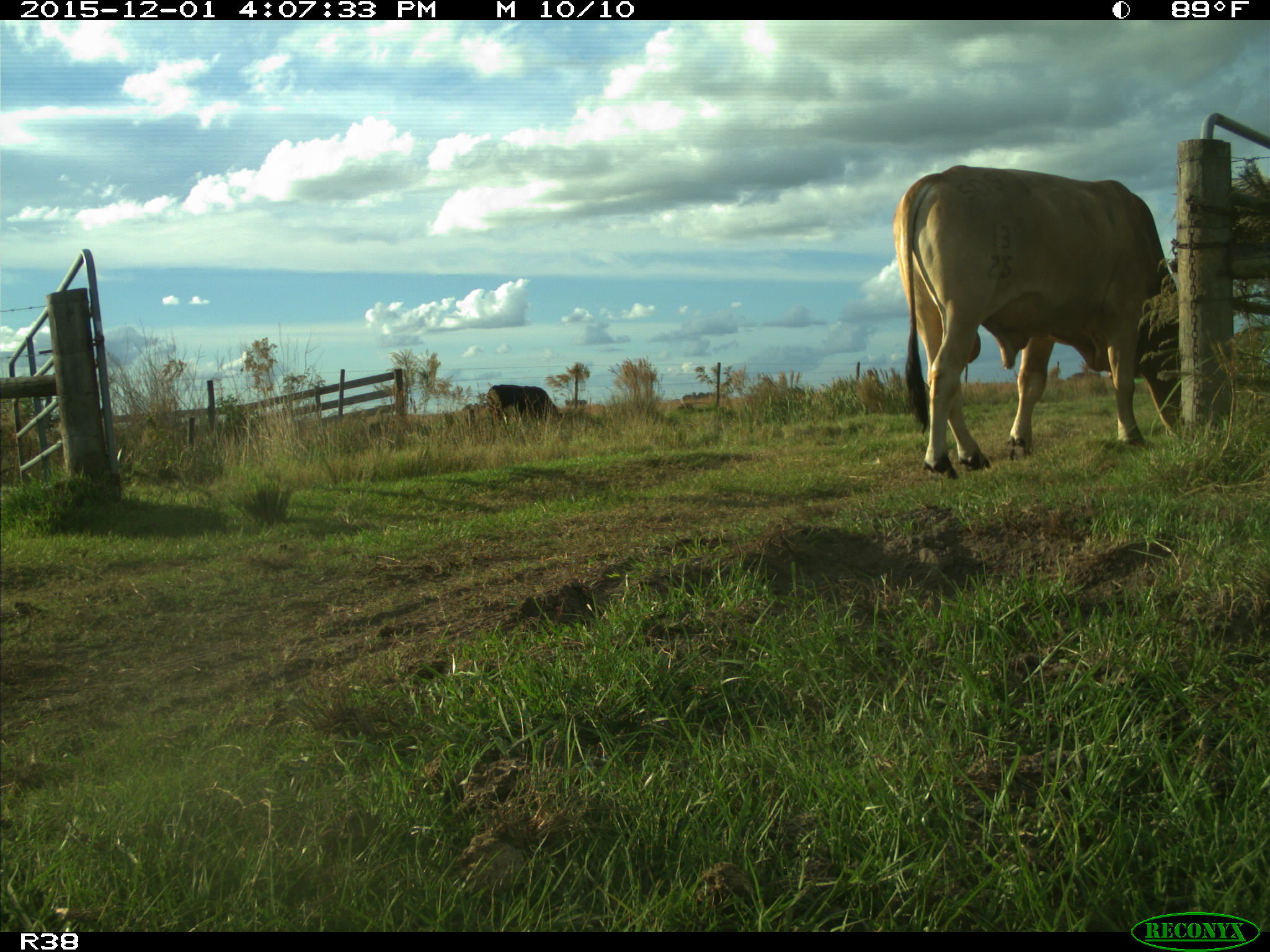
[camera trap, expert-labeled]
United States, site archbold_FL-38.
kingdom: Animalia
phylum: Chordata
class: Mammalia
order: Artiodactyla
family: Bovidae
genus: Bos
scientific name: Bos taurus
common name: domestic cow